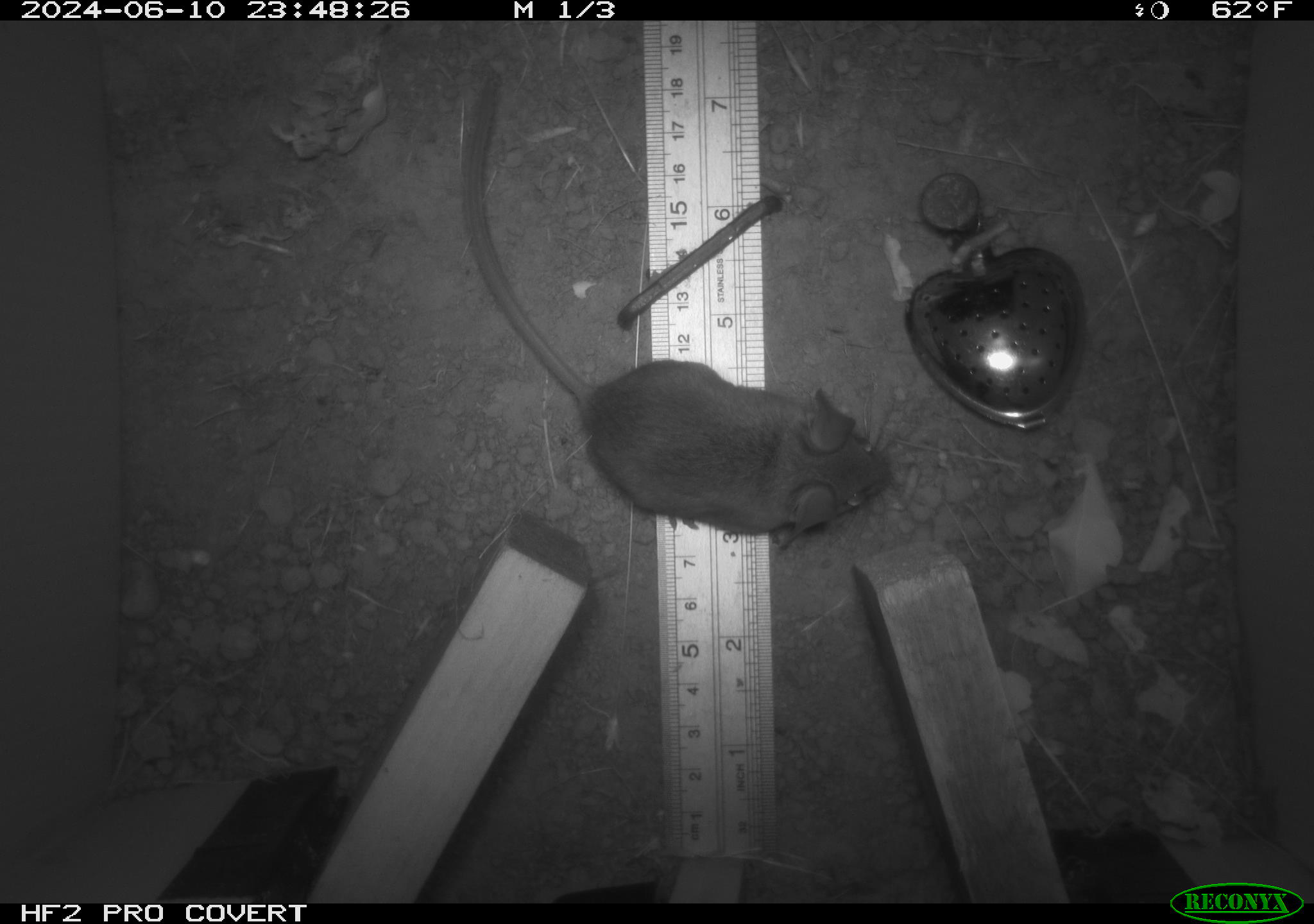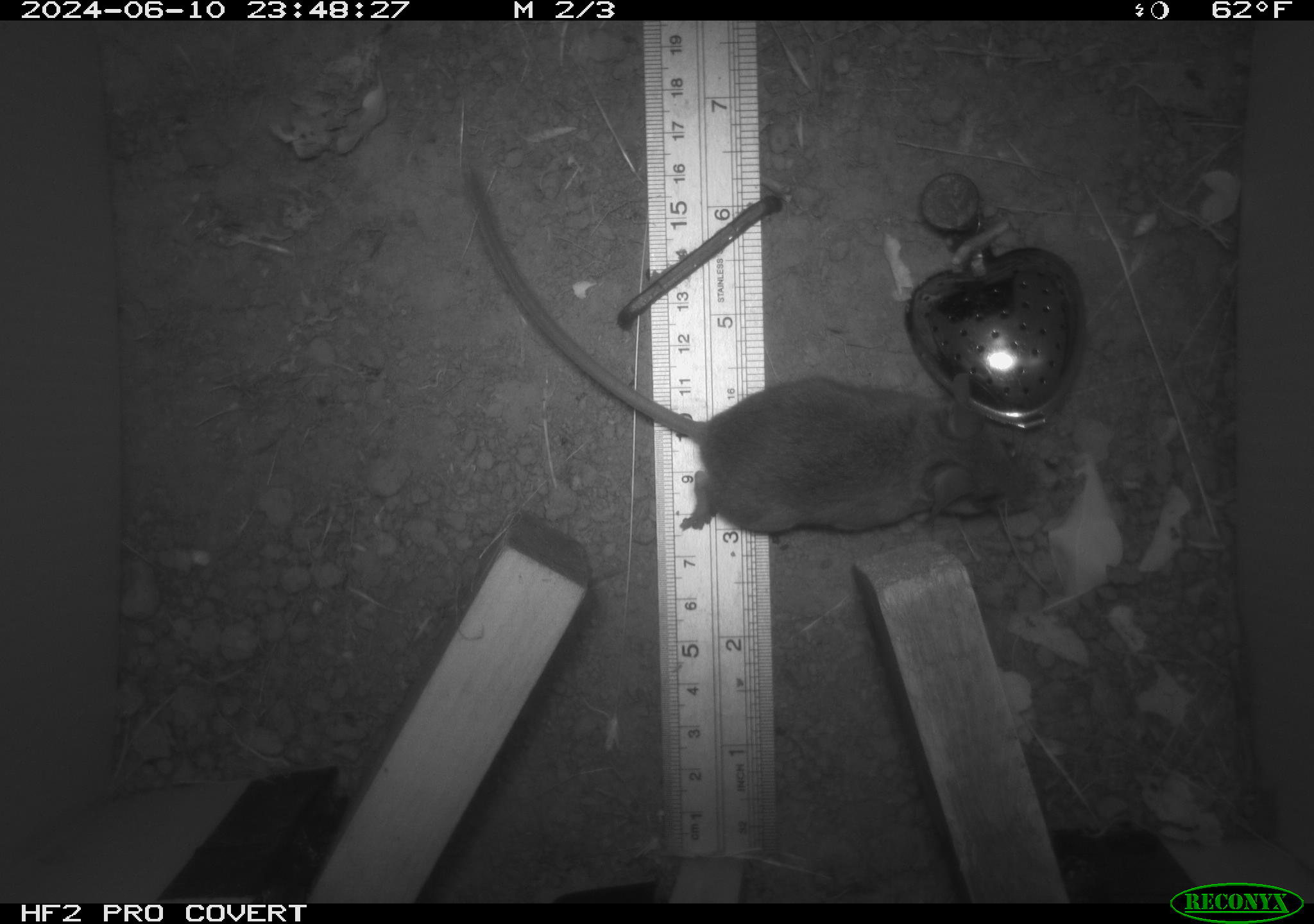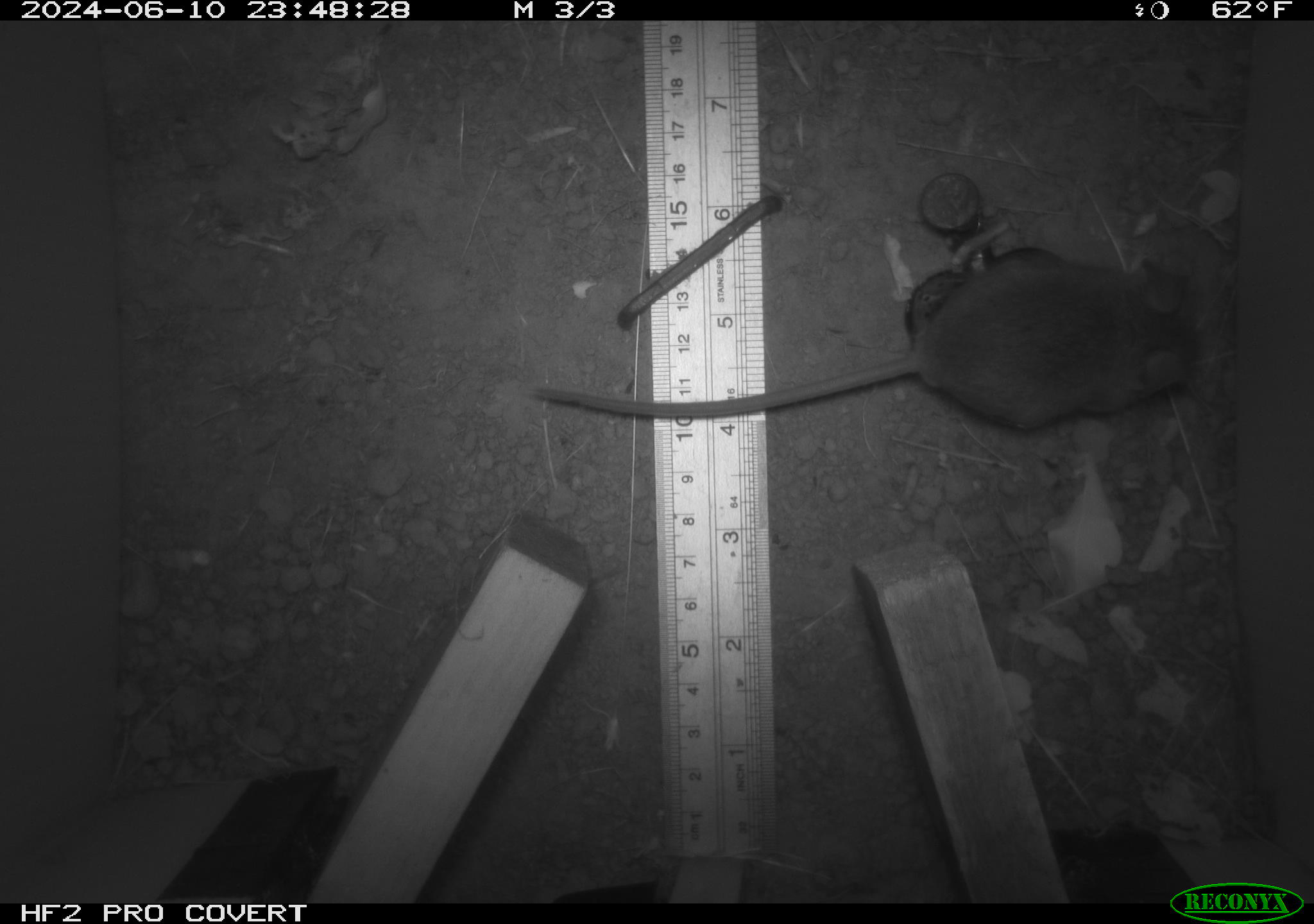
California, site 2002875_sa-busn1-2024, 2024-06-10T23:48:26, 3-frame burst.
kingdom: Animalia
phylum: Chordata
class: Mammalia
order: Rodentia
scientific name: Rodentia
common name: rodent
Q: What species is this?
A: Rodent (Rodentia).